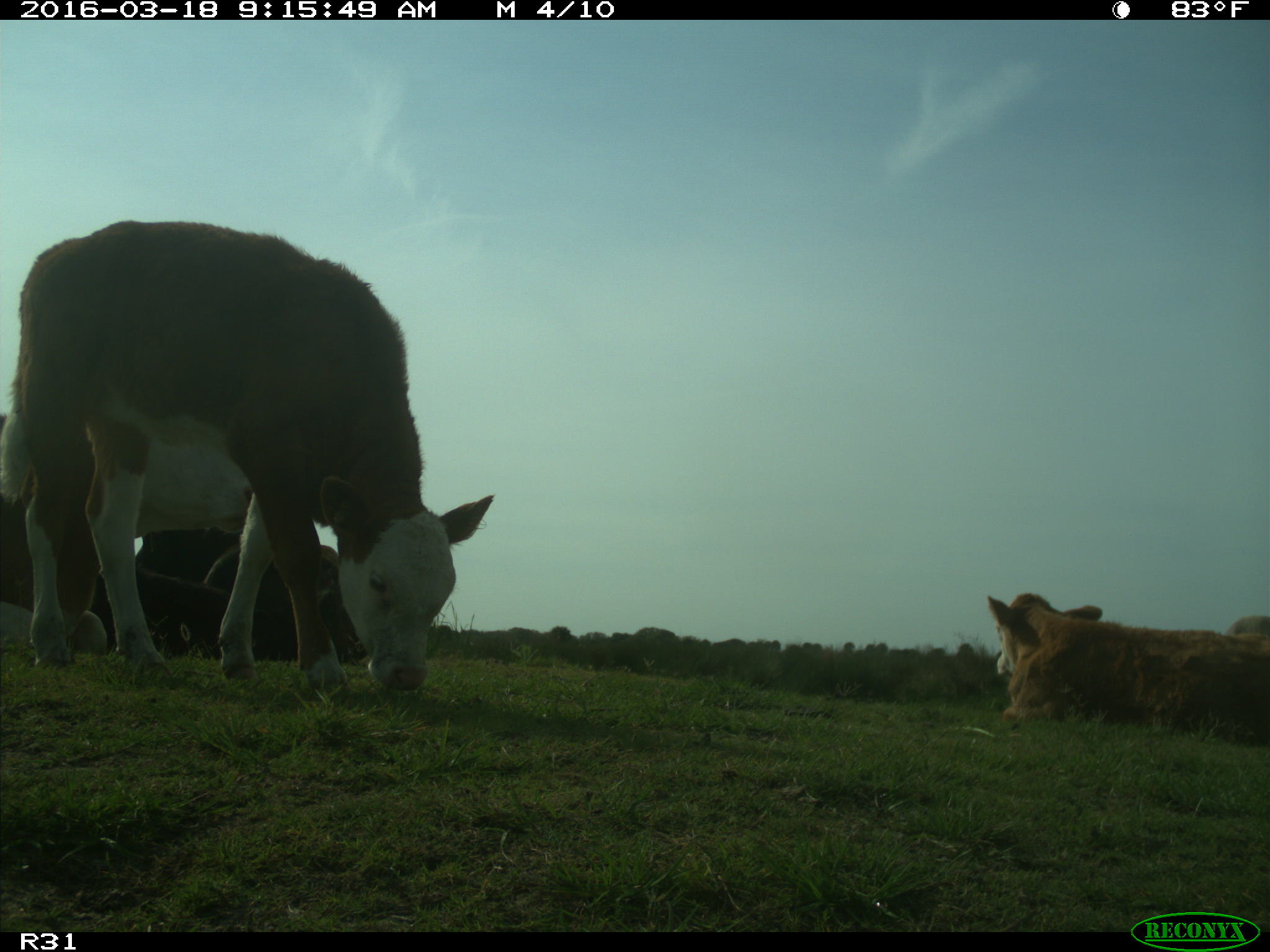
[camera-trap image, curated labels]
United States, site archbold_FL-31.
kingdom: Animalia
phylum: Chordata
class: Mammalia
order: Artiodactyla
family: Bovidae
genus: Bos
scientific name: Bos taurus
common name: domestic cow